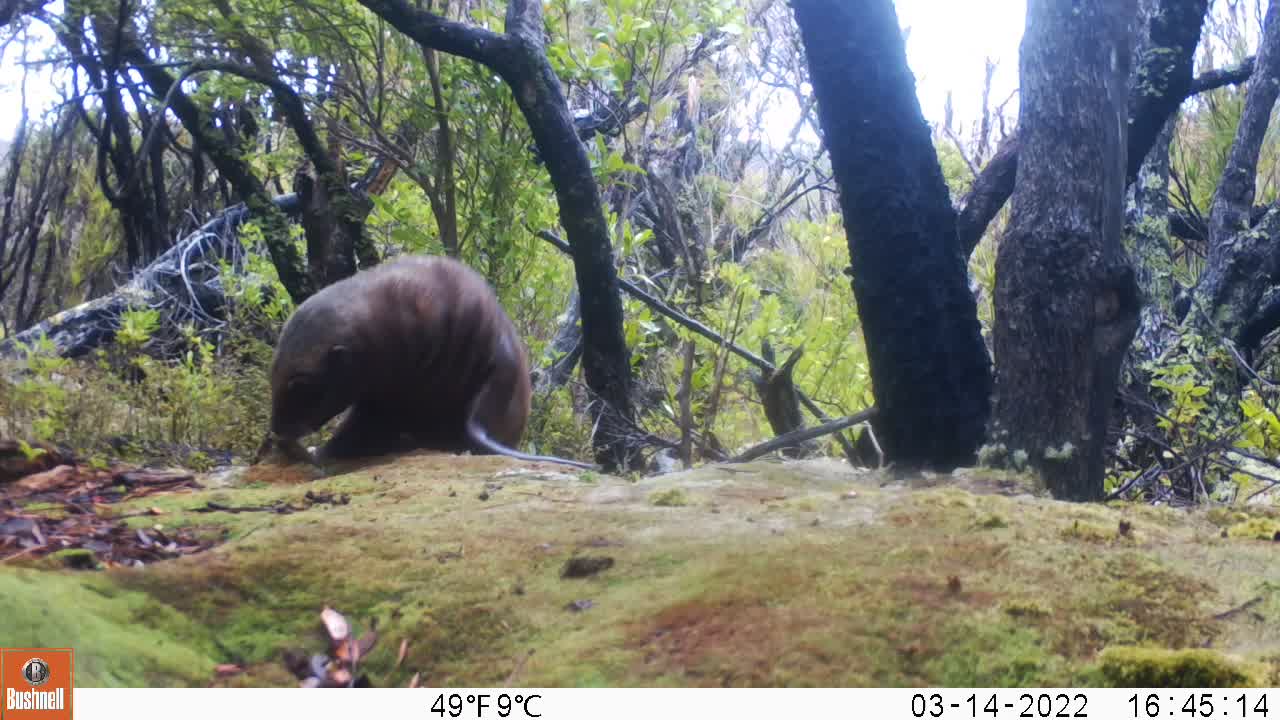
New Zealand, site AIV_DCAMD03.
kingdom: Animalia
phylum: Chordata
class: Mammalia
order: Carnivora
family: Otariidae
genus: Phocarctos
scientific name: Phocarctos hookeri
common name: new zealand sea lion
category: sealion